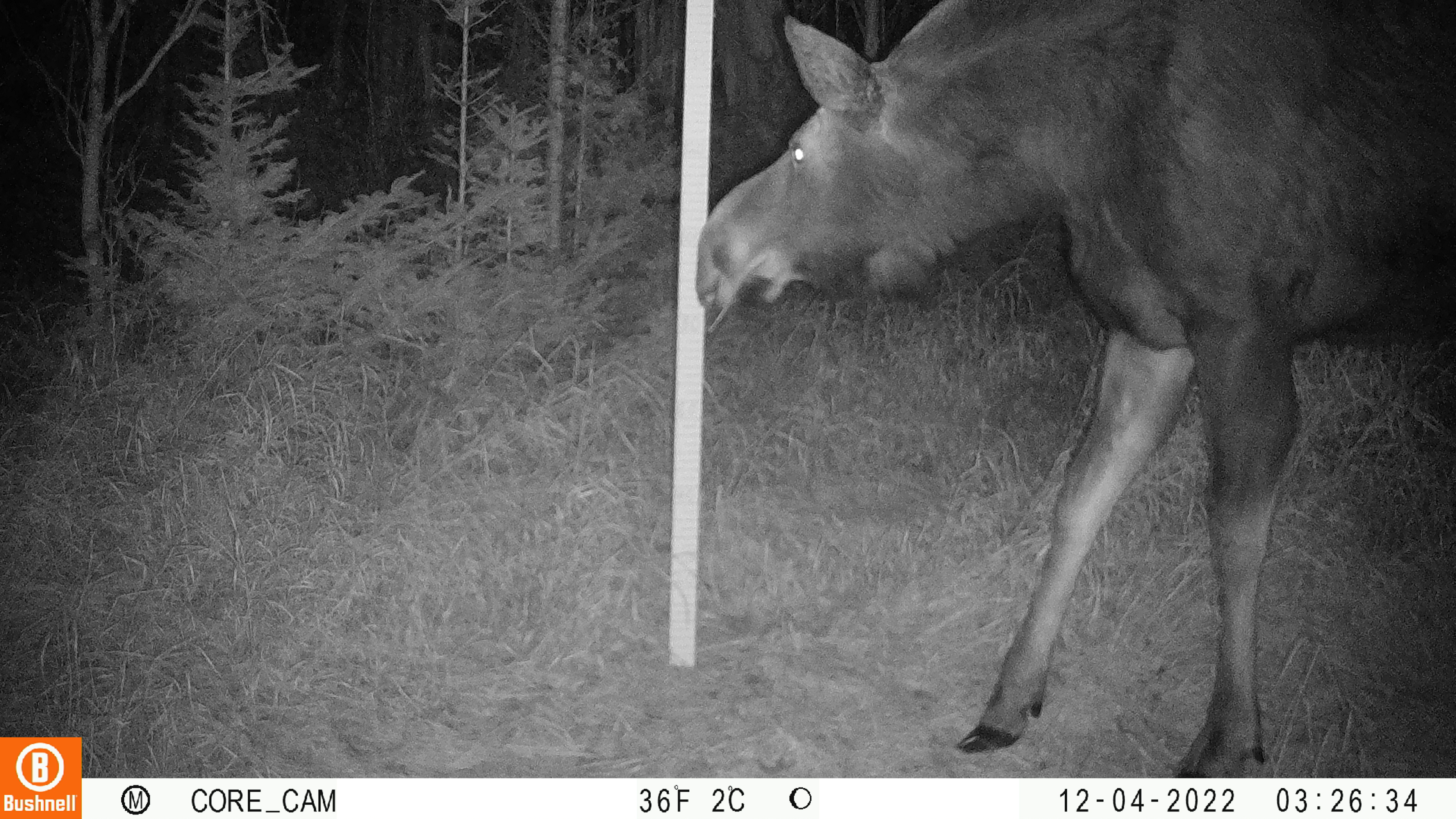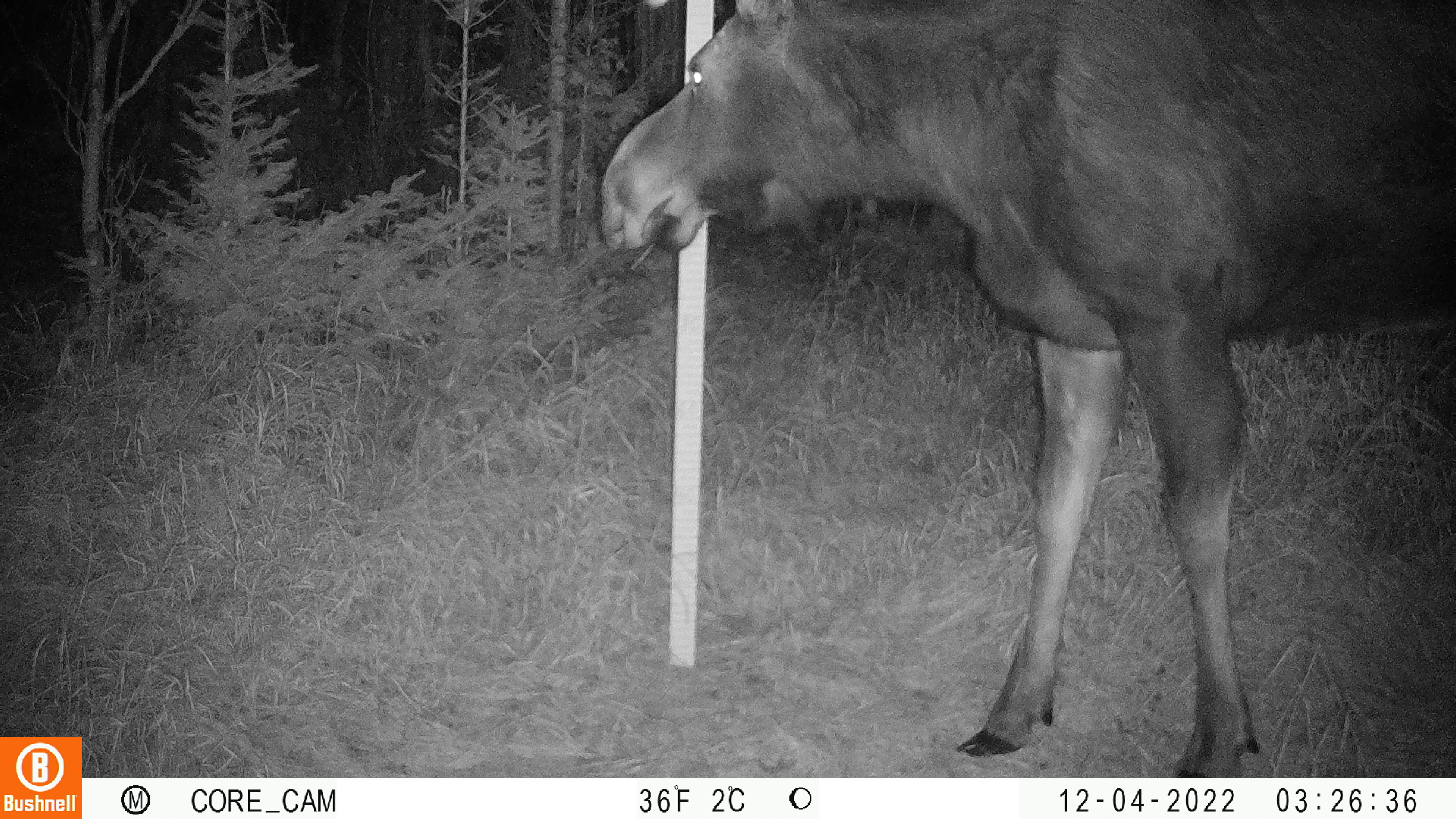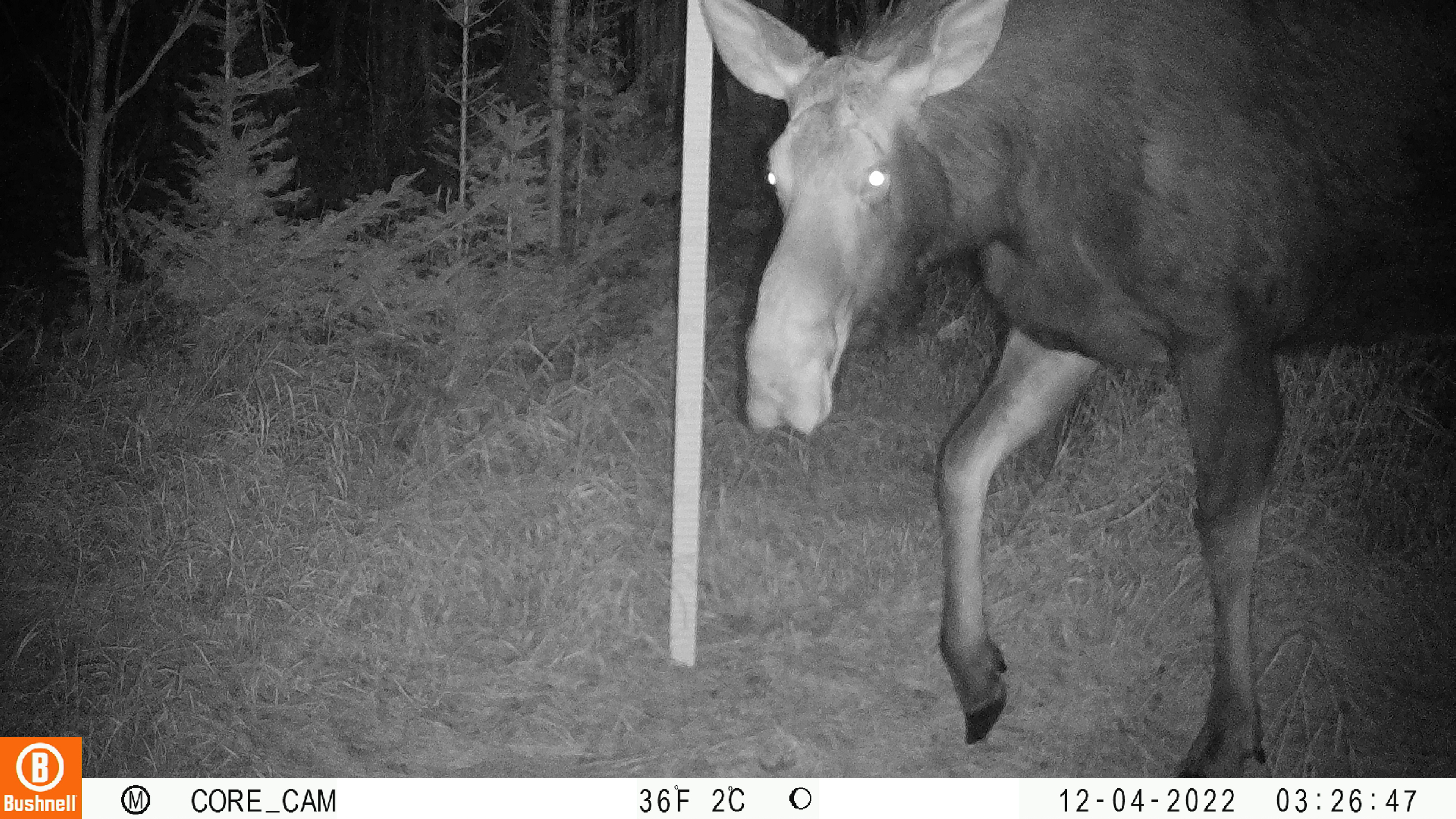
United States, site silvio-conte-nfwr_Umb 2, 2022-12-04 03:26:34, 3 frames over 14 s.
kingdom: Animalia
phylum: Chordata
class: Mammalia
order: Rodentia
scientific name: Rodentia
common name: mouse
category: mouse sp.